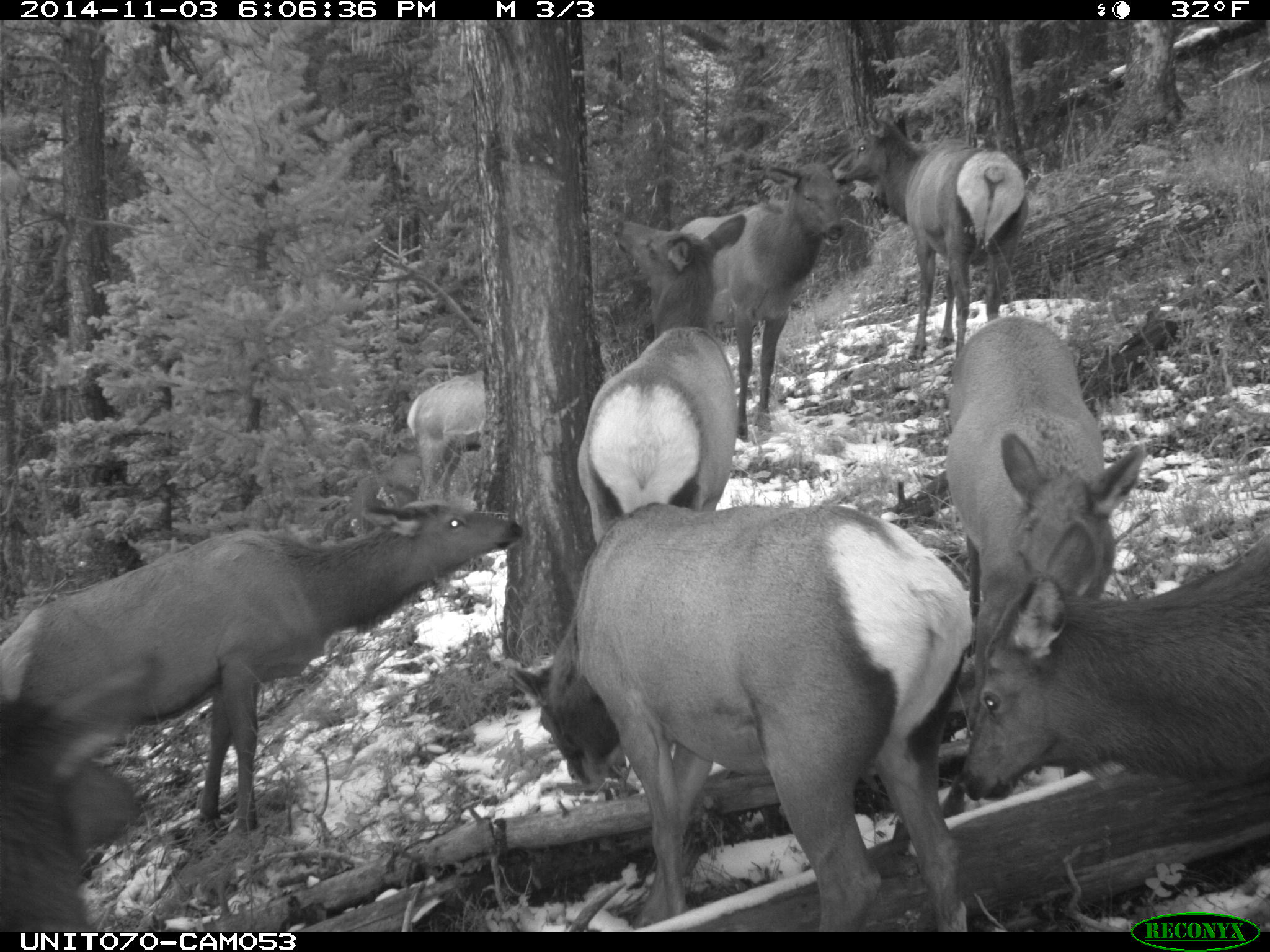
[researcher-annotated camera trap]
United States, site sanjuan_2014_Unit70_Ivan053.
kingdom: Animalia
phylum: Chordata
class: Mammalia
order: Artiodactyla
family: Cervidae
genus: Cervus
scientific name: Cervus elaphus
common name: red deer